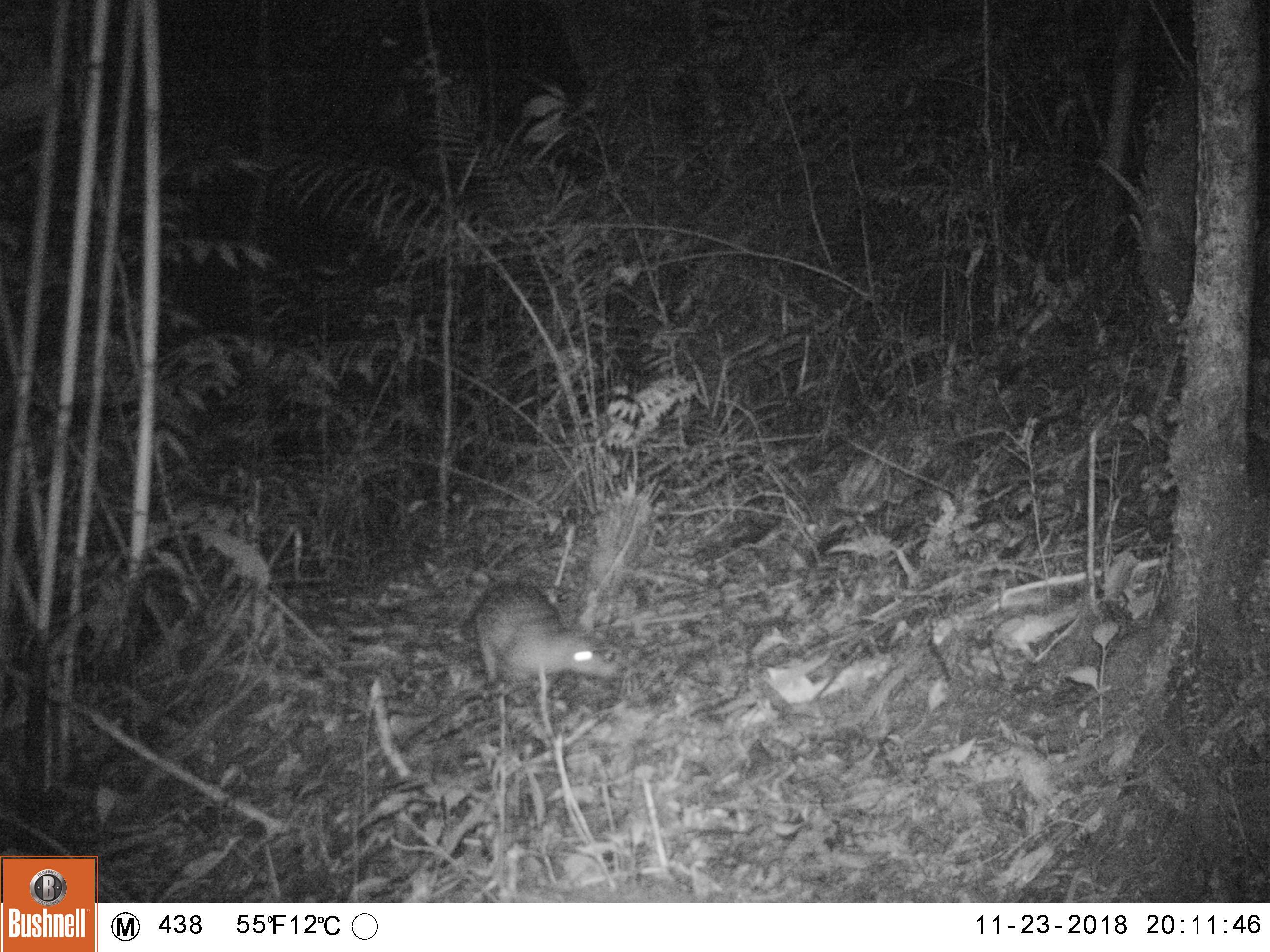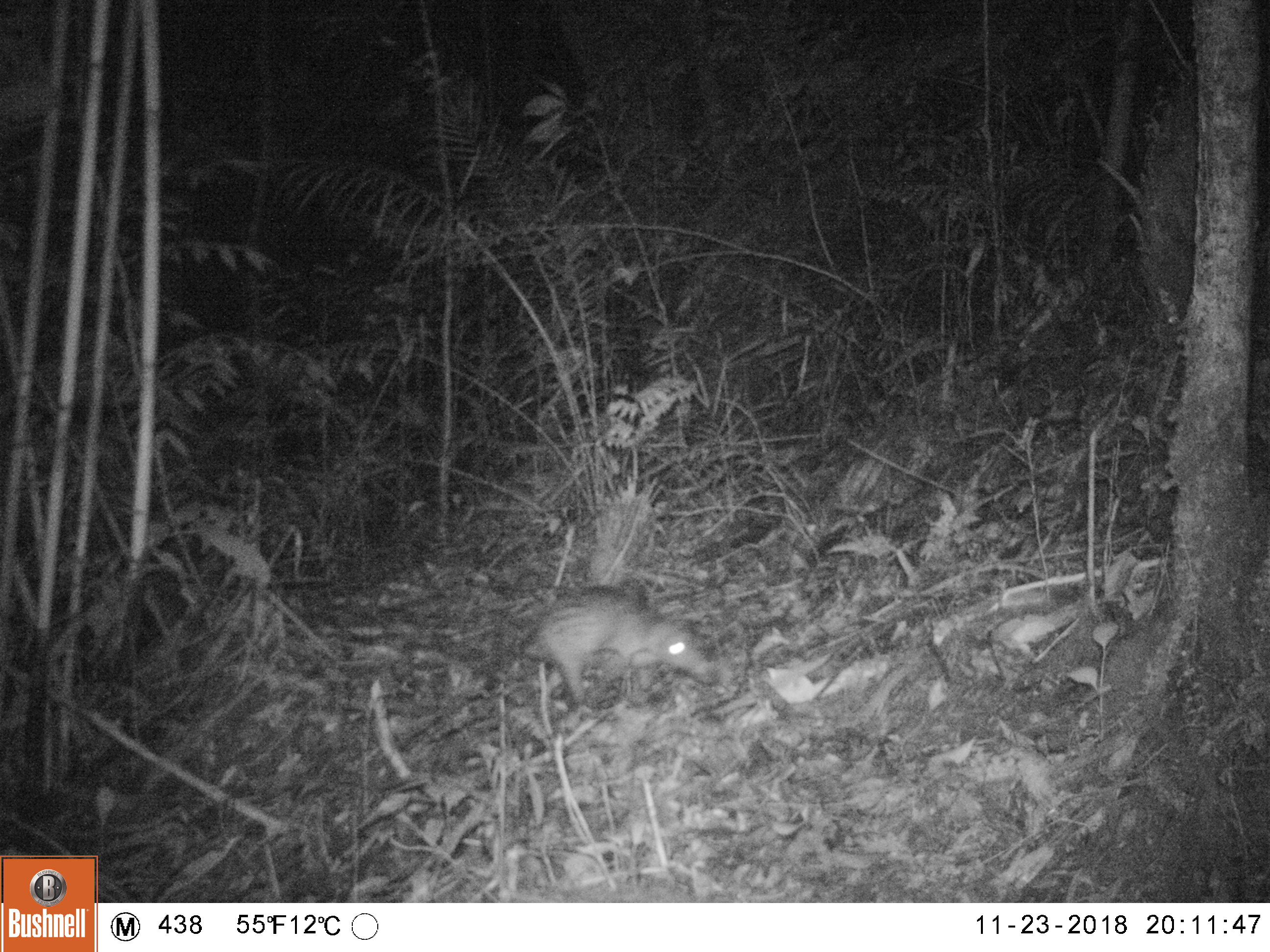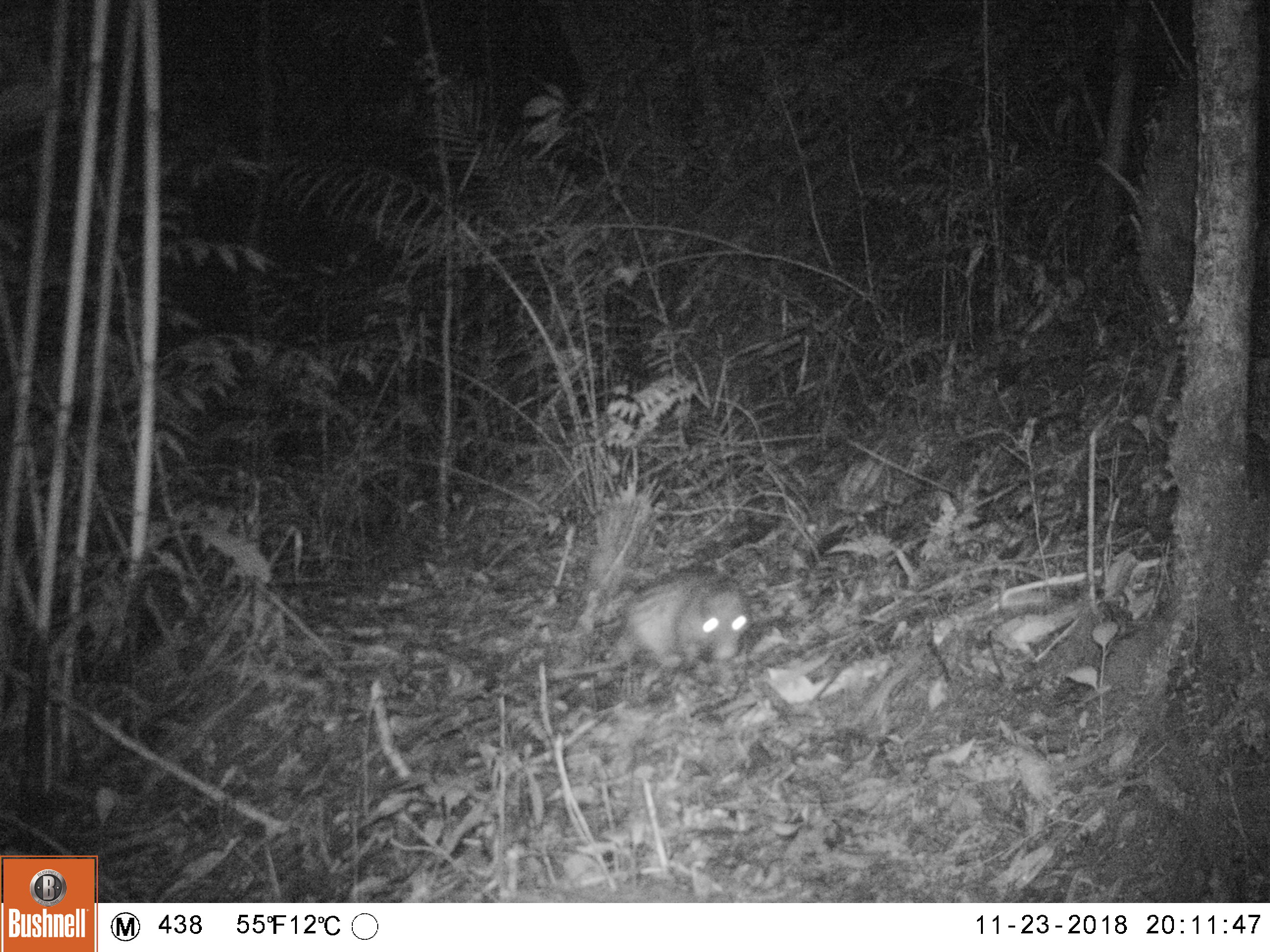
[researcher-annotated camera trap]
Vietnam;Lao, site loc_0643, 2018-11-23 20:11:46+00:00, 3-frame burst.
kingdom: Animalia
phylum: Chordata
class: Mammalia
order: Rodentia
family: Hystricidae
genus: Atherurus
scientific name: Atherurus macrourus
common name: asiatic brush-tailed porcupine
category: asiatic brush tailed porcupine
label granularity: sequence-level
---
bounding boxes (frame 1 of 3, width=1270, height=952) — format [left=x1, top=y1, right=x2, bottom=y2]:
asiatic brush tailed porcupine: [left=473, top=582, right=620, bottom=684]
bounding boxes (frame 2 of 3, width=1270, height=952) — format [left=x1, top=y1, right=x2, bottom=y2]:
asiatic brush tailed porcupine: [left=519, top=584, right=708, bottom=703]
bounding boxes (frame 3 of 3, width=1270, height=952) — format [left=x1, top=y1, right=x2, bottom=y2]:
asiatic brush tailed porcupine: [left=549, top=569, right=753, bottom=679]